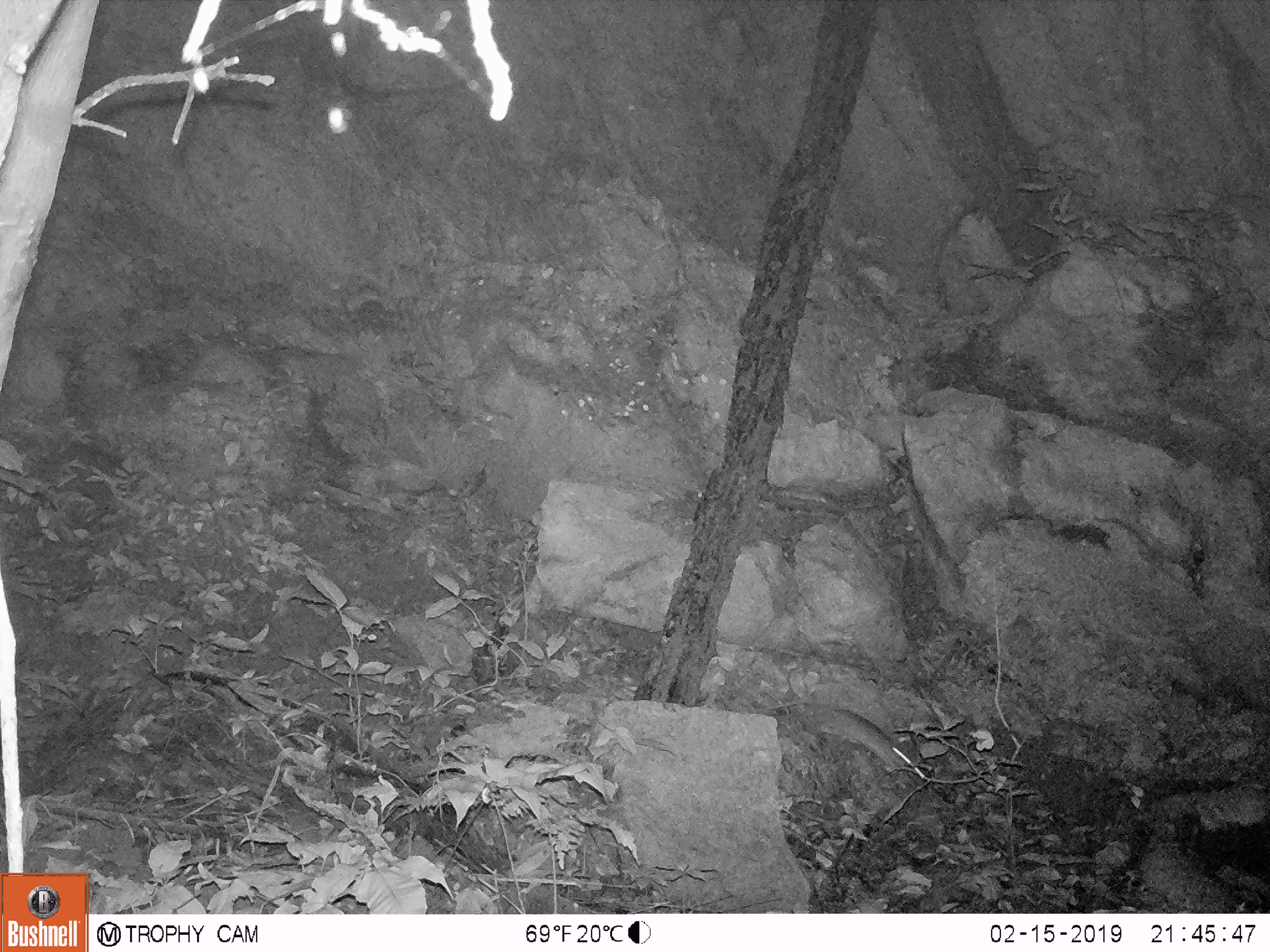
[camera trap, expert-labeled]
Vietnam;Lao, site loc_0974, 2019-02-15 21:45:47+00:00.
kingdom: Animalia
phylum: Chordata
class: Mammalia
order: Rodentia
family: Muridae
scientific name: Muridae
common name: old-world mice and rats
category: unidentified murid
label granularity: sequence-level